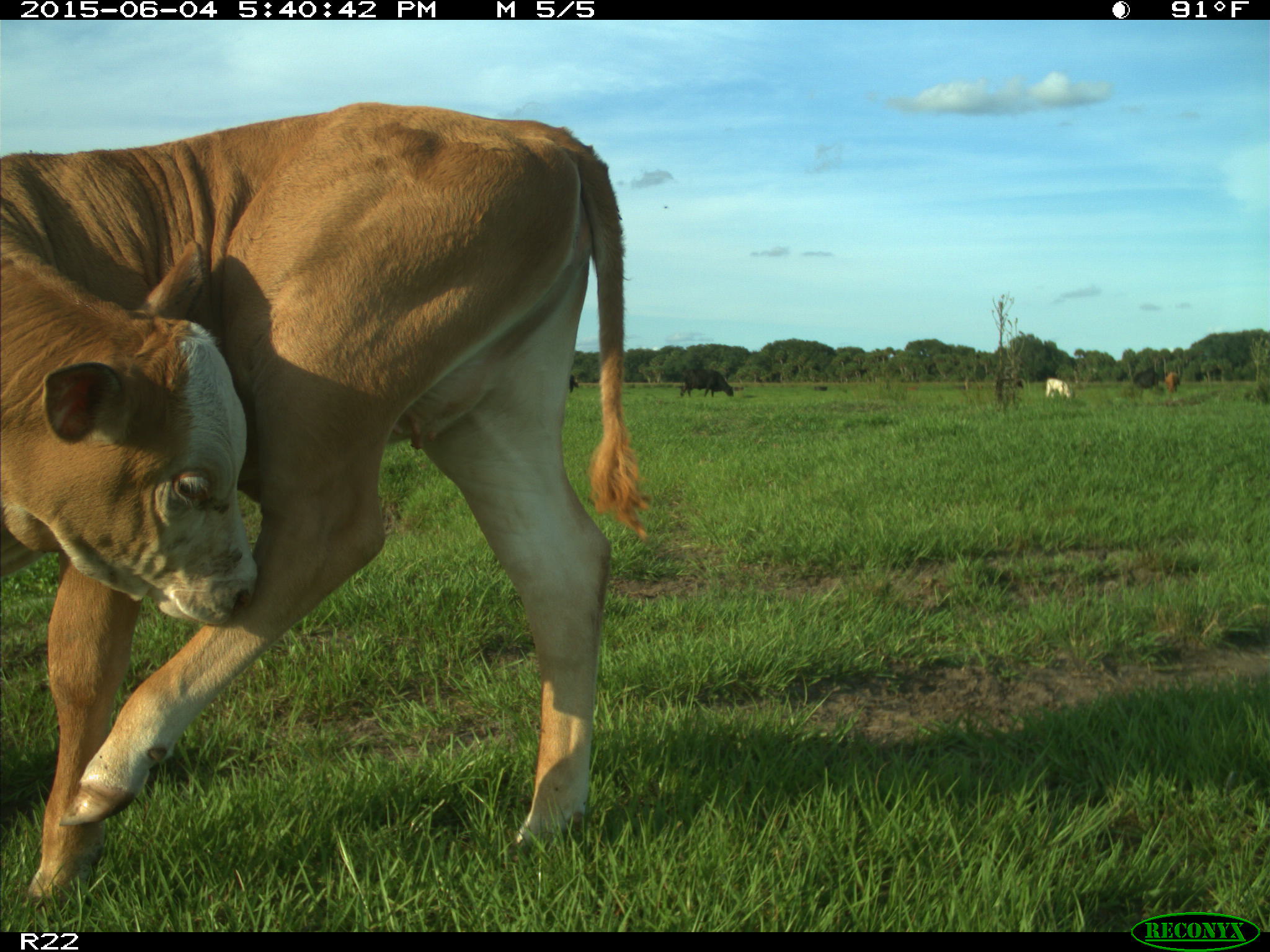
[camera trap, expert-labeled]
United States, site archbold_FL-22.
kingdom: Animalia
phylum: Chordata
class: Mammalia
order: Artiodactyla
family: Bovidae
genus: Bos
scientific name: Bos taurus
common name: domestic cow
Bos taurus (domestic cow).